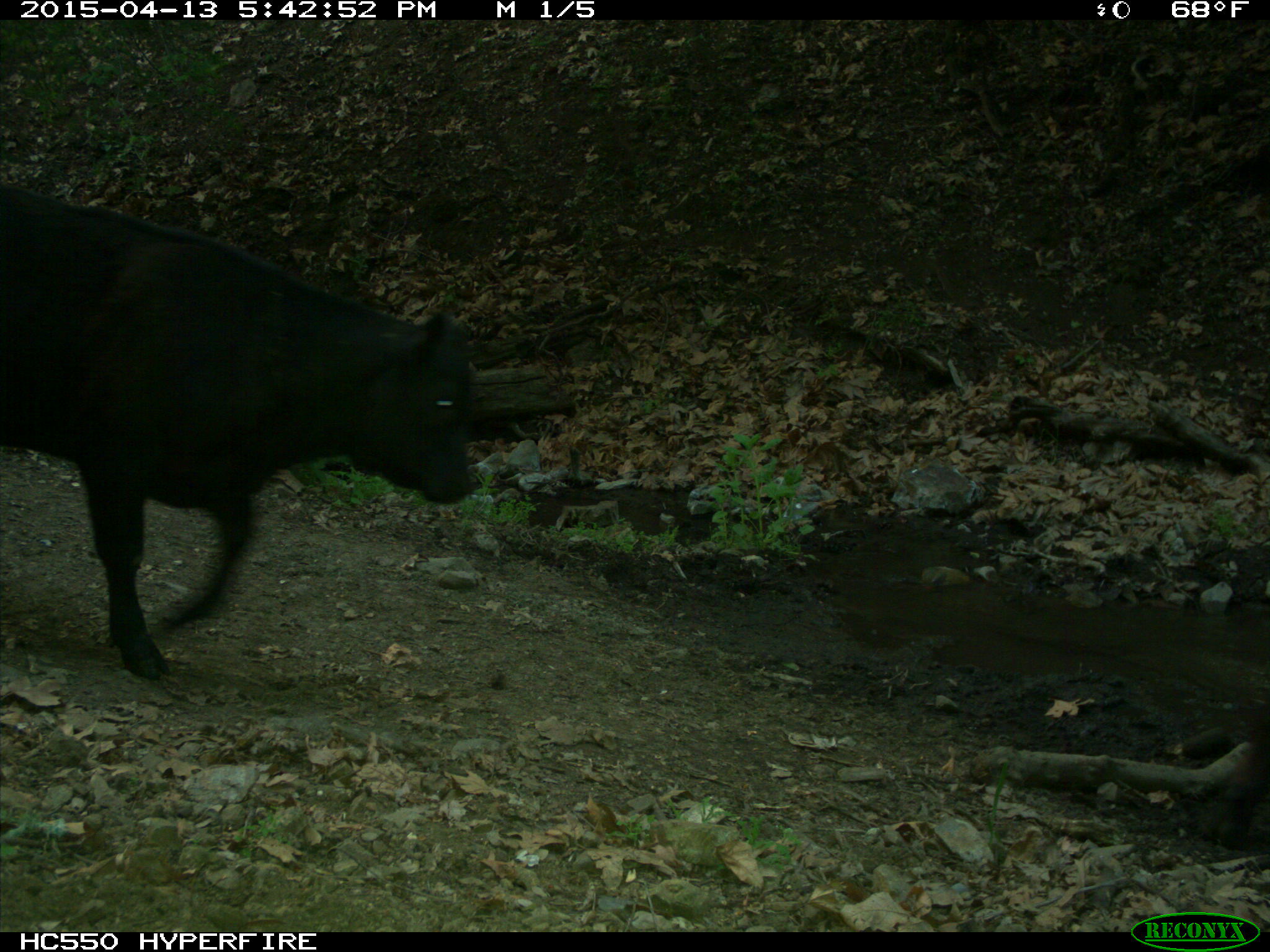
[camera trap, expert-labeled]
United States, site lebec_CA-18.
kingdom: Animalia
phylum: Chordata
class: Mammalia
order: Artiodactyla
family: Bovidae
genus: Bos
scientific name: Bos taurus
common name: domestic cow